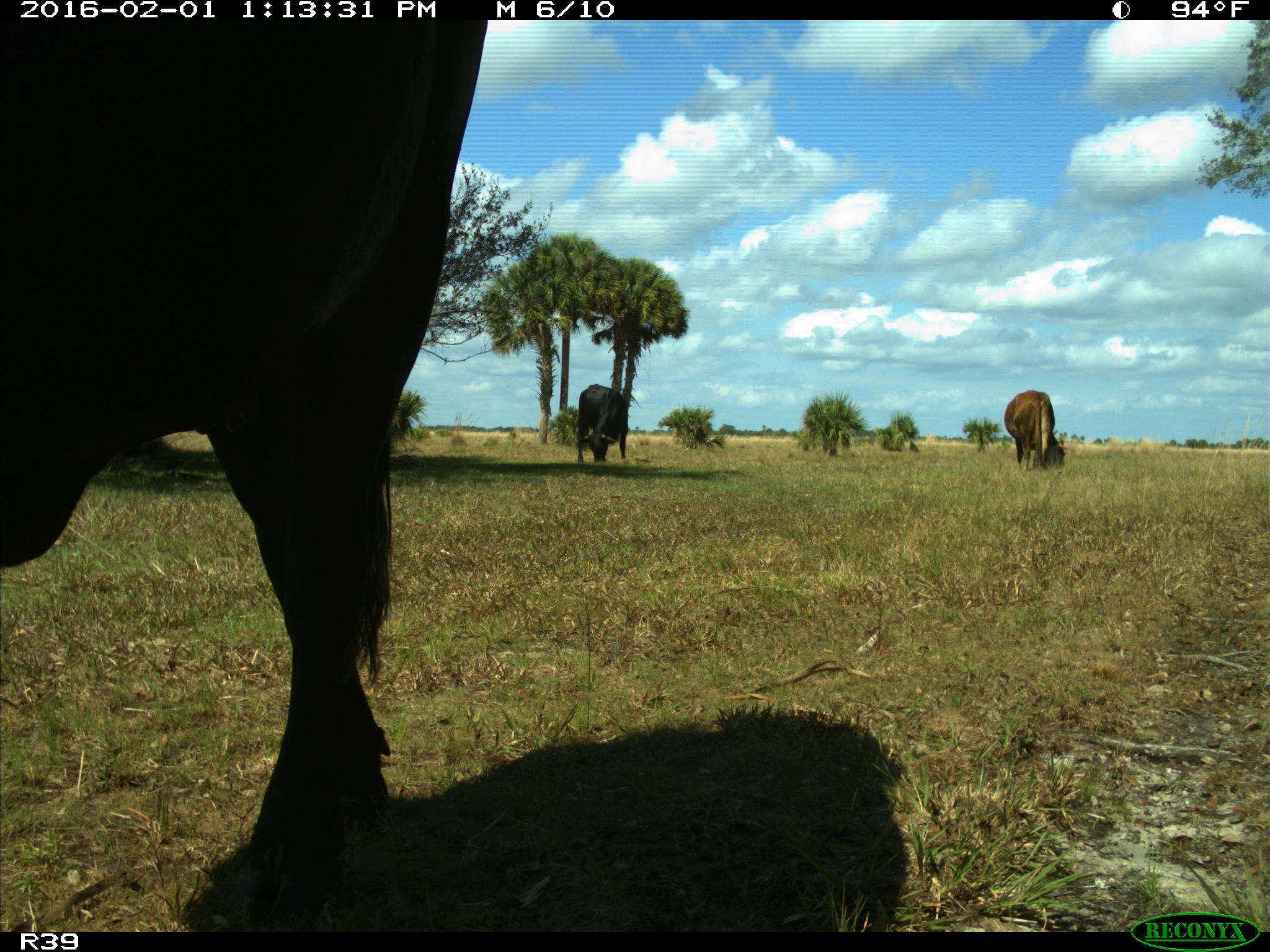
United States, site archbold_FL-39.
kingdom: Animalia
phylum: Chordata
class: Mammalia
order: Artiodactyla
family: Bovidae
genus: Bos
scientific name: Bos taurus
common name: domestic cow